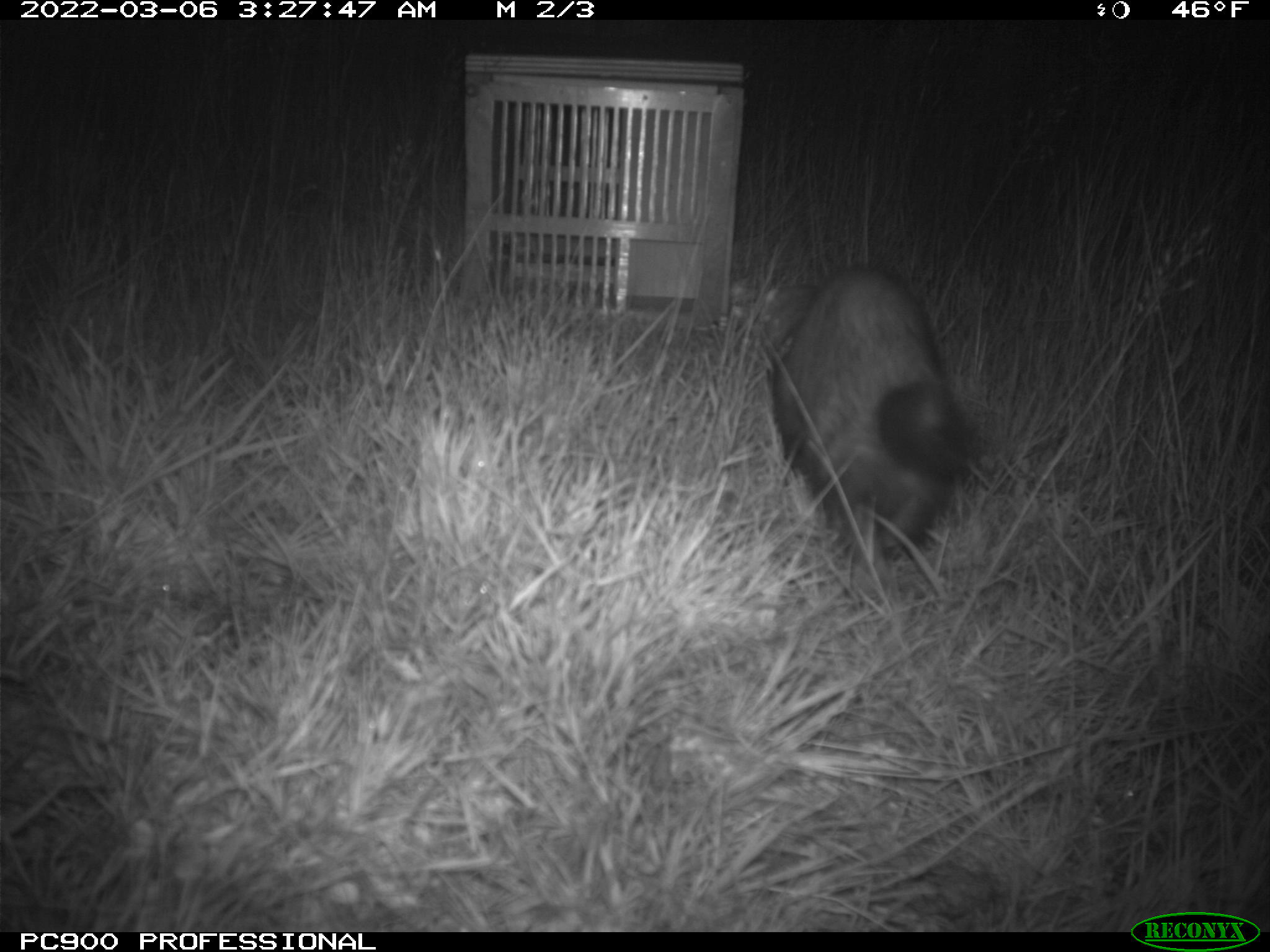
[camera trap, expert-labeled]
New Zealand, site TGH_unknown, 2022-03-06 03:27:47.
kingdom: Animalia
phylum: Chordata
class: Mammalia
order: Carnivora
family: Mustelidae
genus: Mustela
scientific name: Mustela furo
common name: ferret